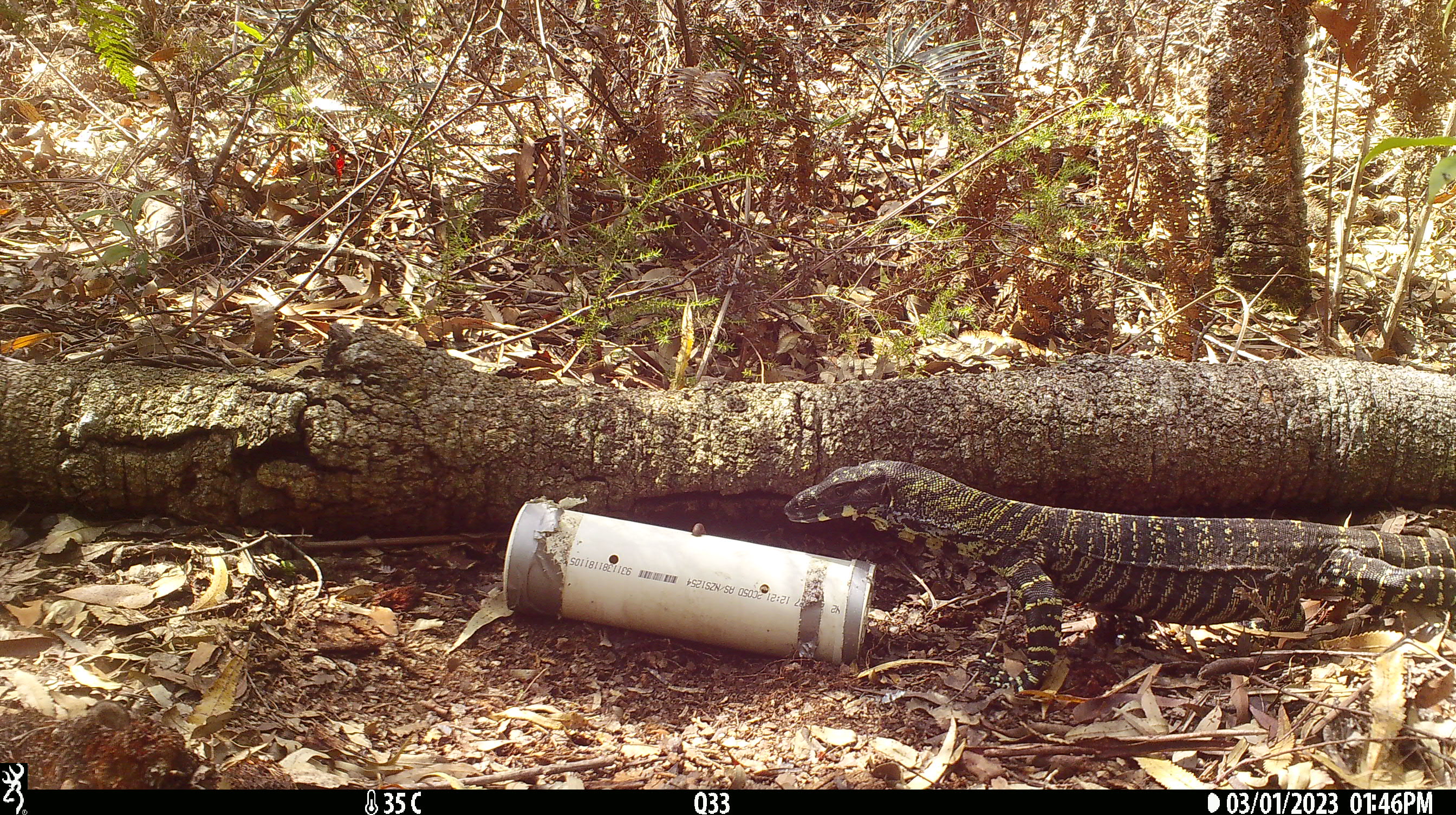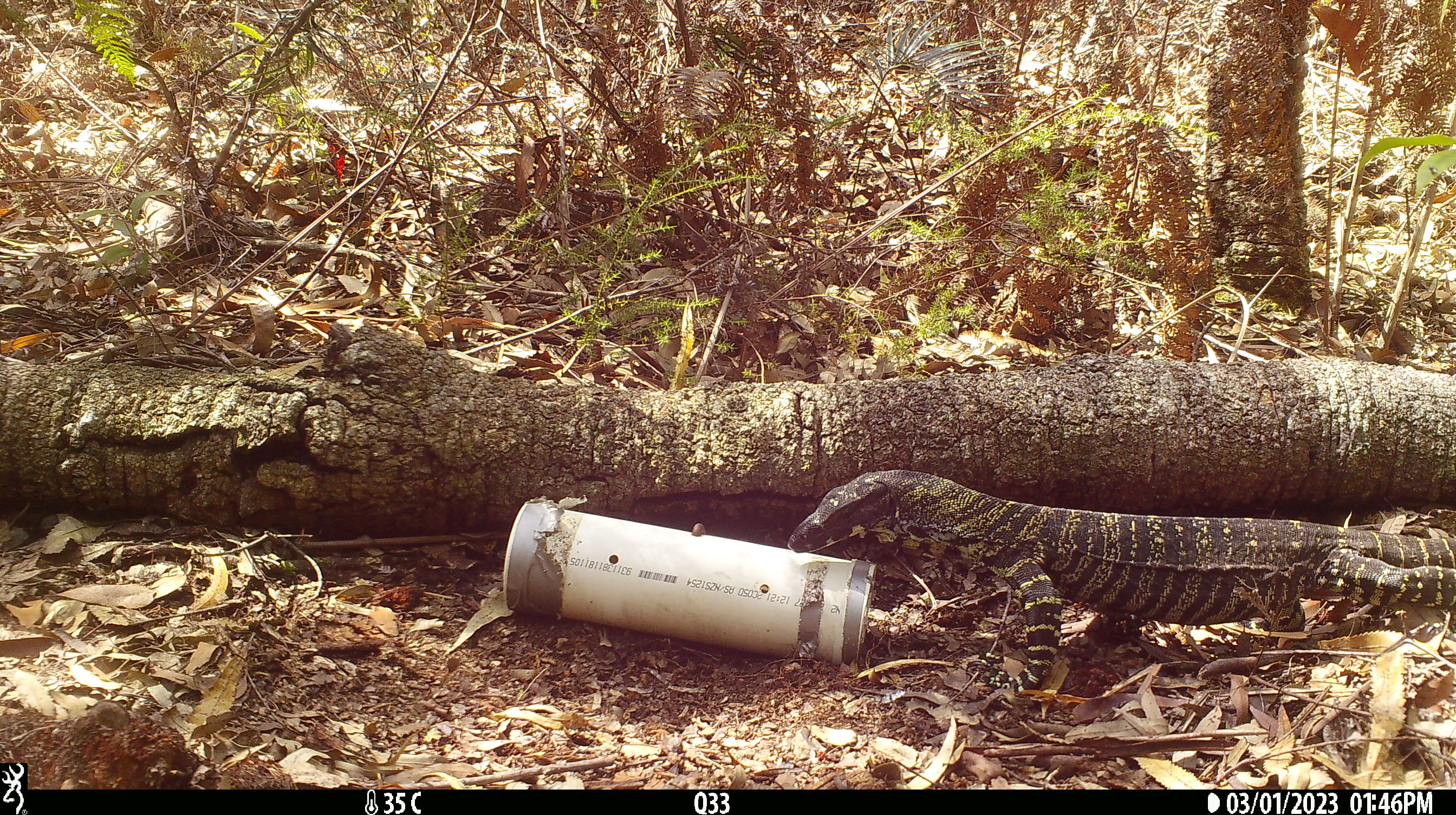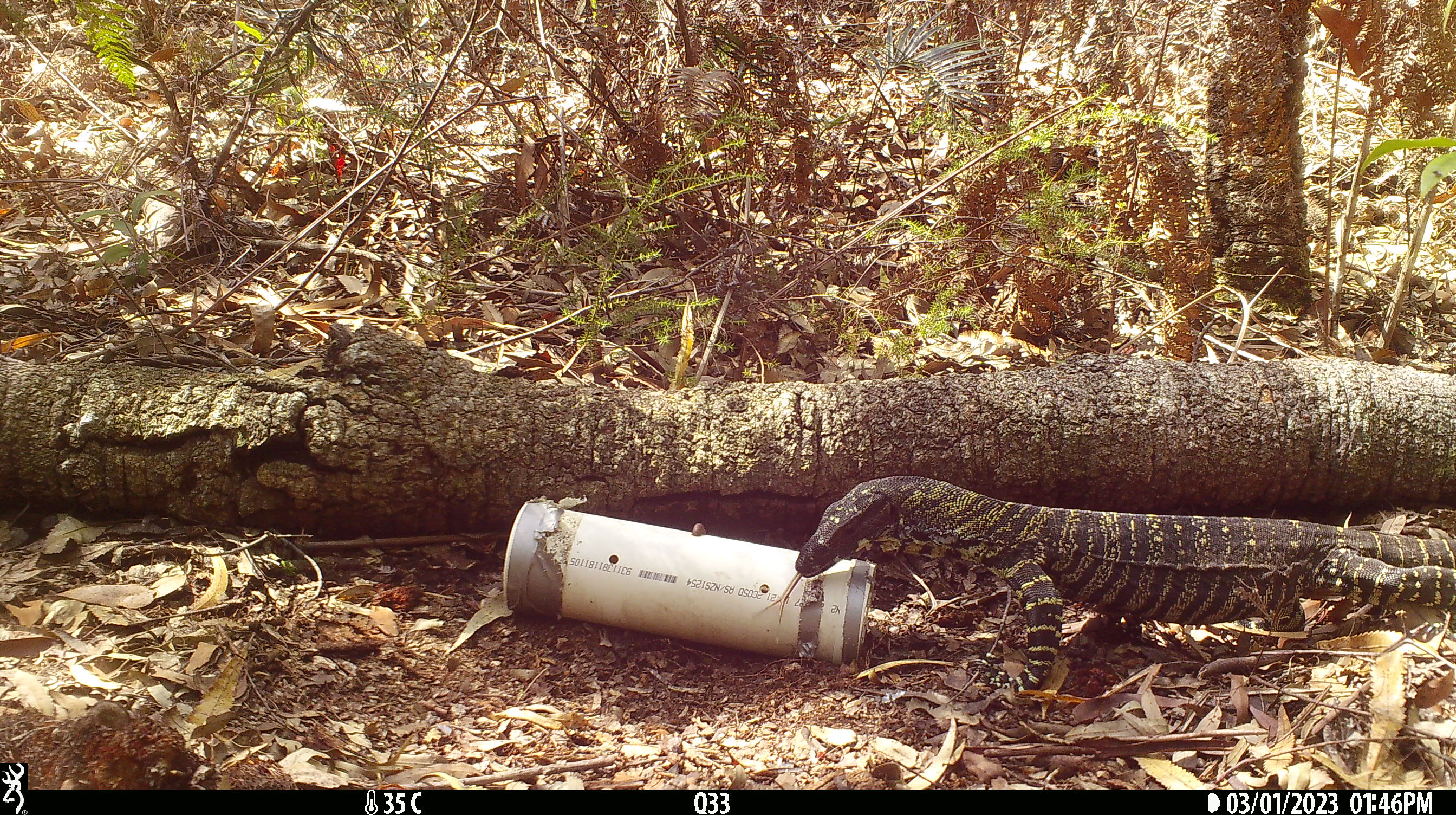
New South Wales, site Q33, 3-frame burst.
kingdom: Animalia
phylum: Chordata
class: Reptilia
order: Squamata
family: Varanidae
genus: Varanus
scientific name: Varanus varius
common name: lace monitor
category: goanna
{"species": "goanna (lace monitor) (Varanus varius)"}